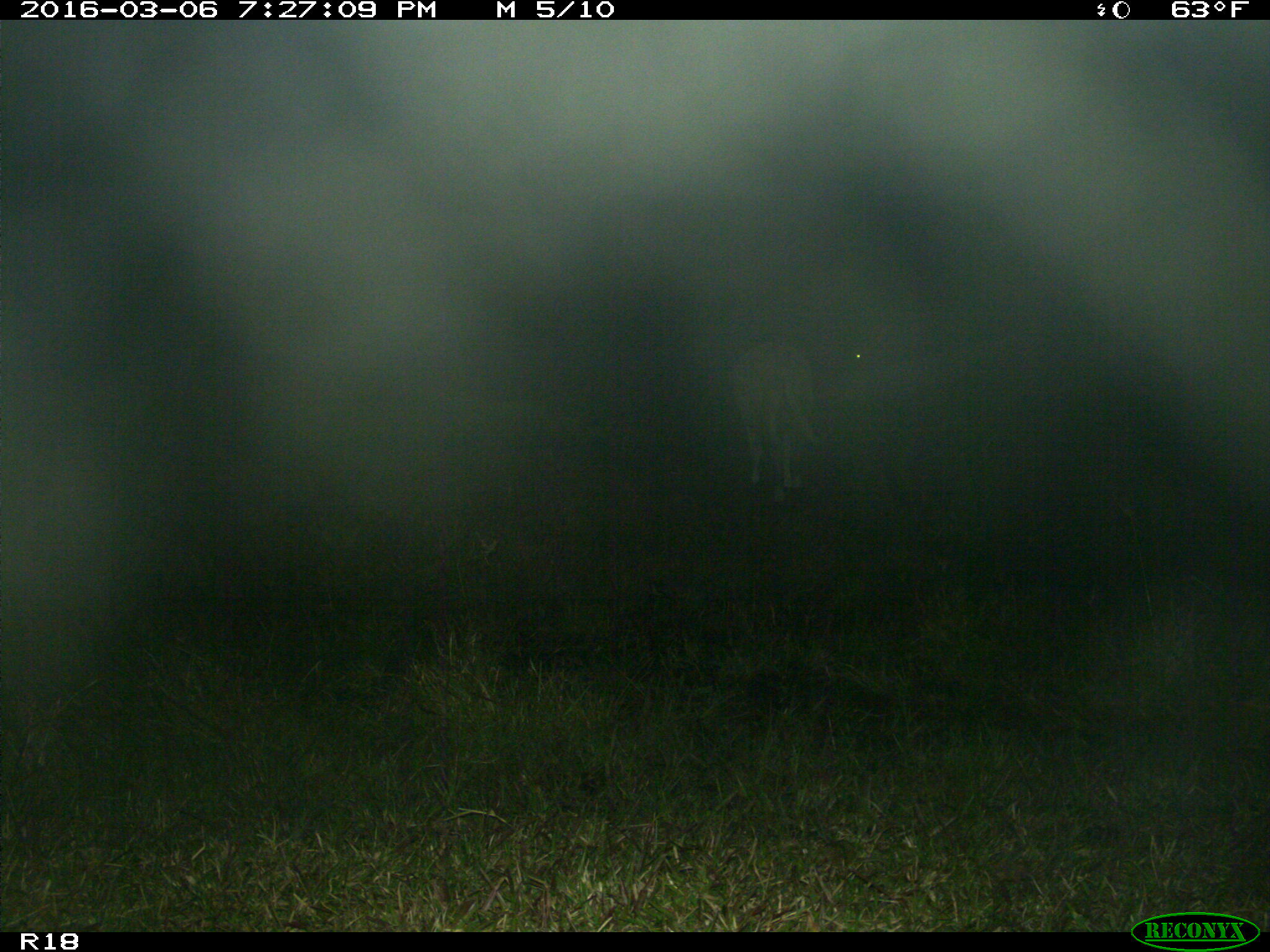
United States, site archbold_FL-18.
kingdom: Animalia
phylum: Chordata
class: Mammalia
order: Artiodactyla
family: Bovidae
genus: Bos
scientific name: Bos taurus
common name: domestic cow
Bos taurus (domestic cow).